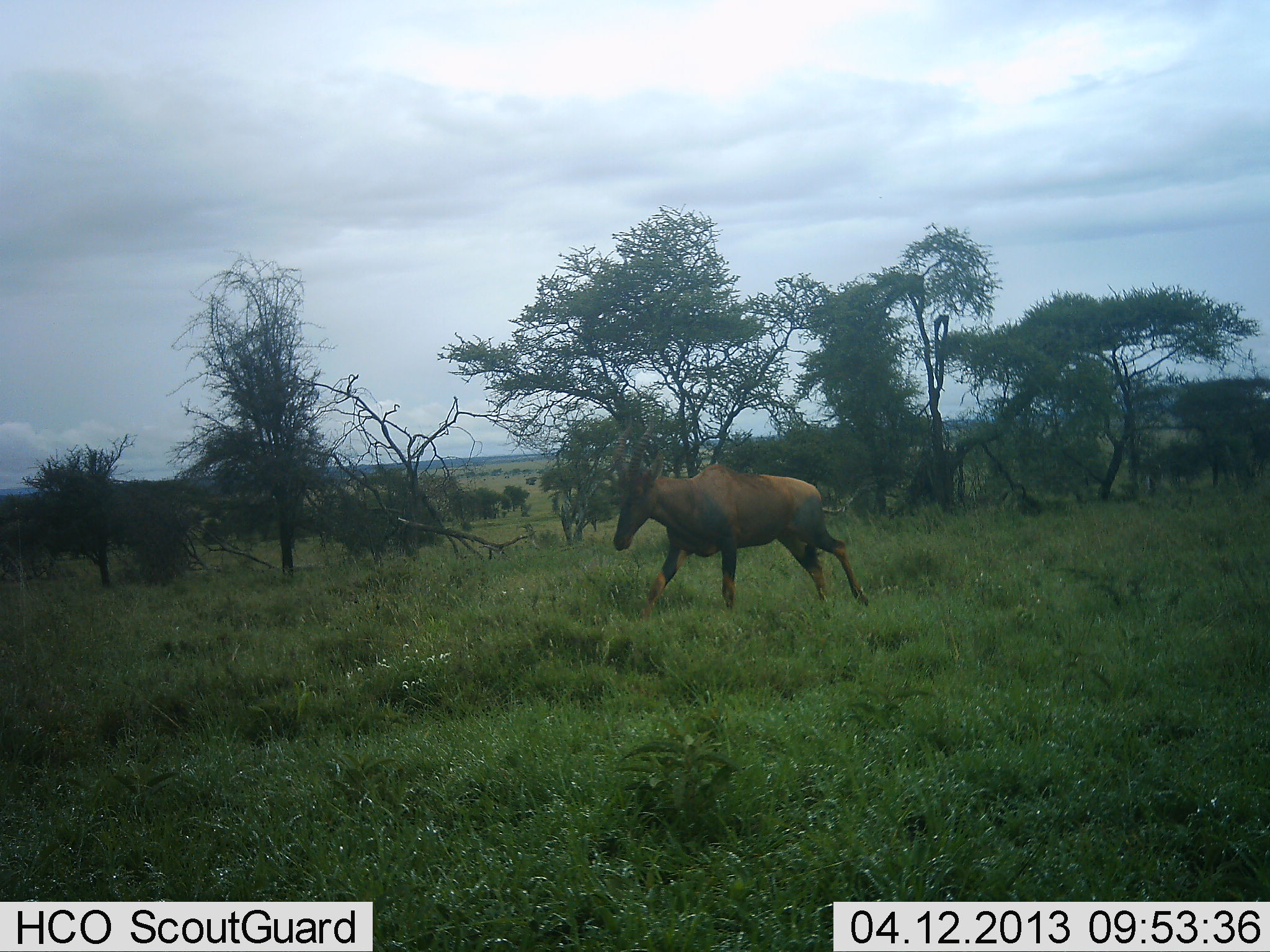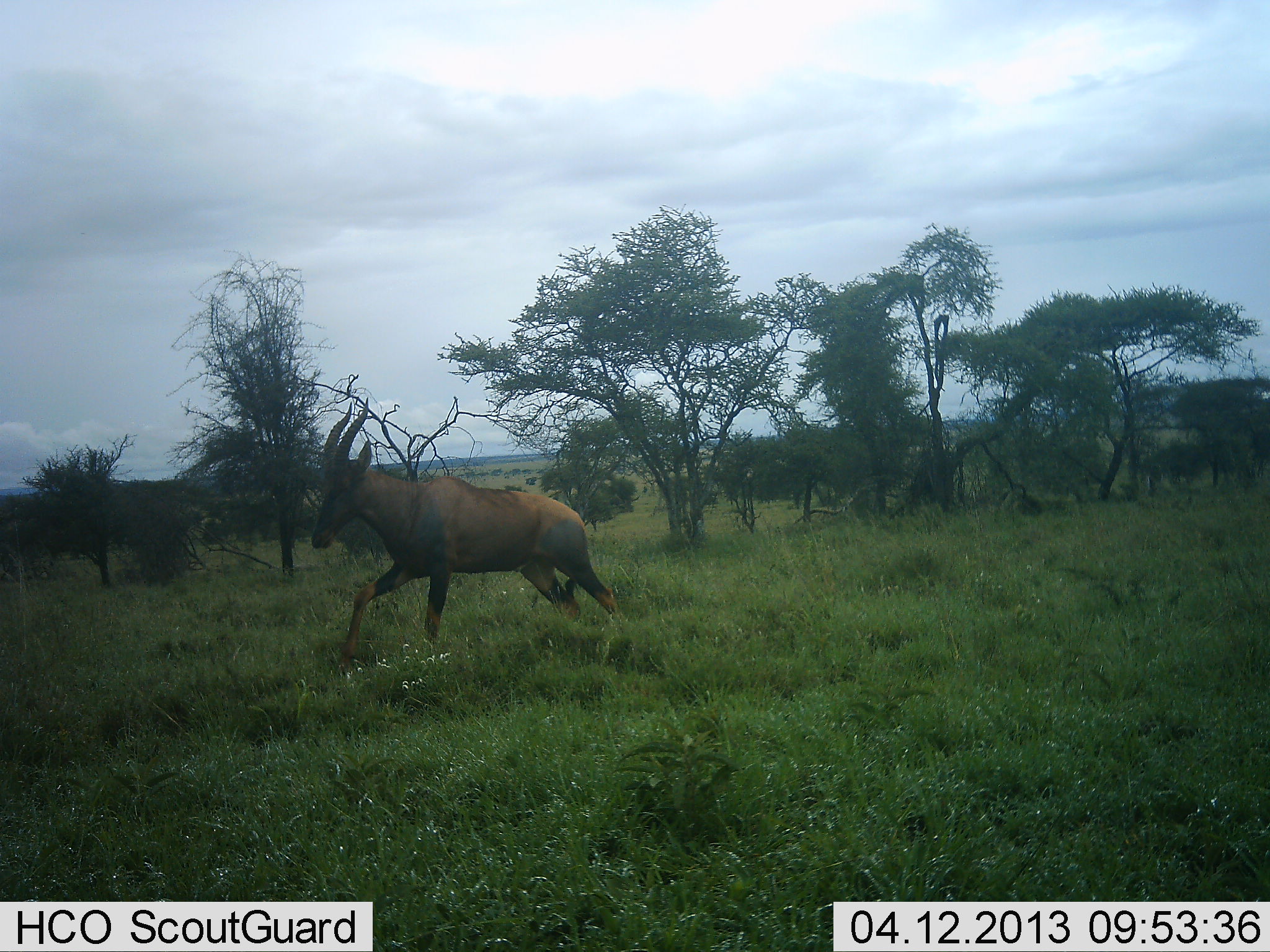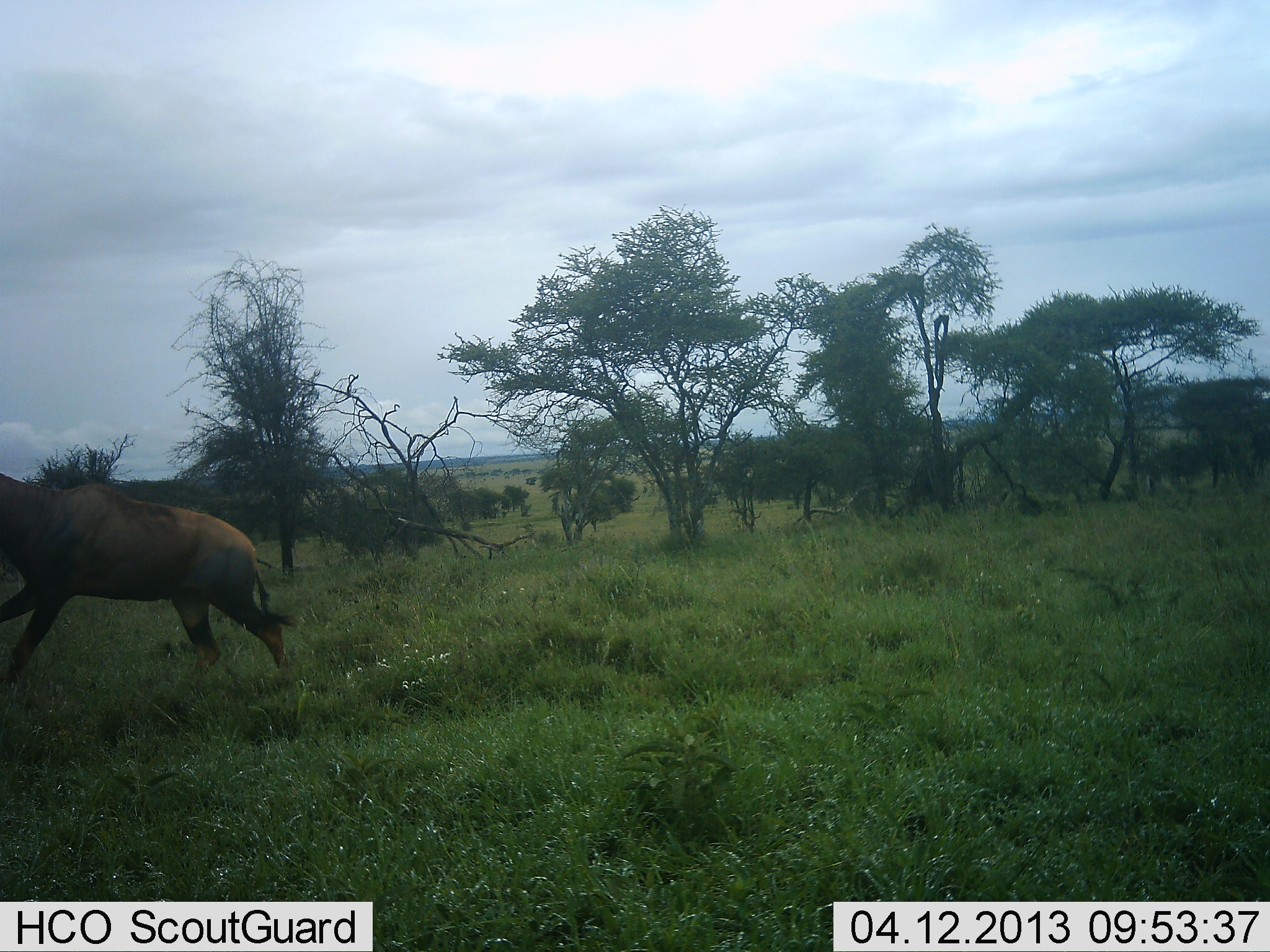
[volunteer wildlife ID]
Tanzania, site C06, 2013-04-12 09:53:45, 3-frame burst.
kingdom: Animalia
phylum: Chordata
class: Mammalia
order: Artiodactyla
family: Bovidae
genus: Damaliscus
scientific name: Damaliscus lunatus jimela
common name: topi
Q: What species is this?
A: Topi (Damaliscus lunatus jimela).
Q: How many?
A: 1.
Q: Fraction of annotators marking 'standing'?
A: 4%.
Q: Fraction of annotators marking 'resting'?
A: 0%.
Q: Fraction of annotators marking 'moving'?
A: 100%.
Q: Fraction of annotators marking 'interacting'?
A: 0%.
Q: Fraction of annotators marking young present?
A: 0%.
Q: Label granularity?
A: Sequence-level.